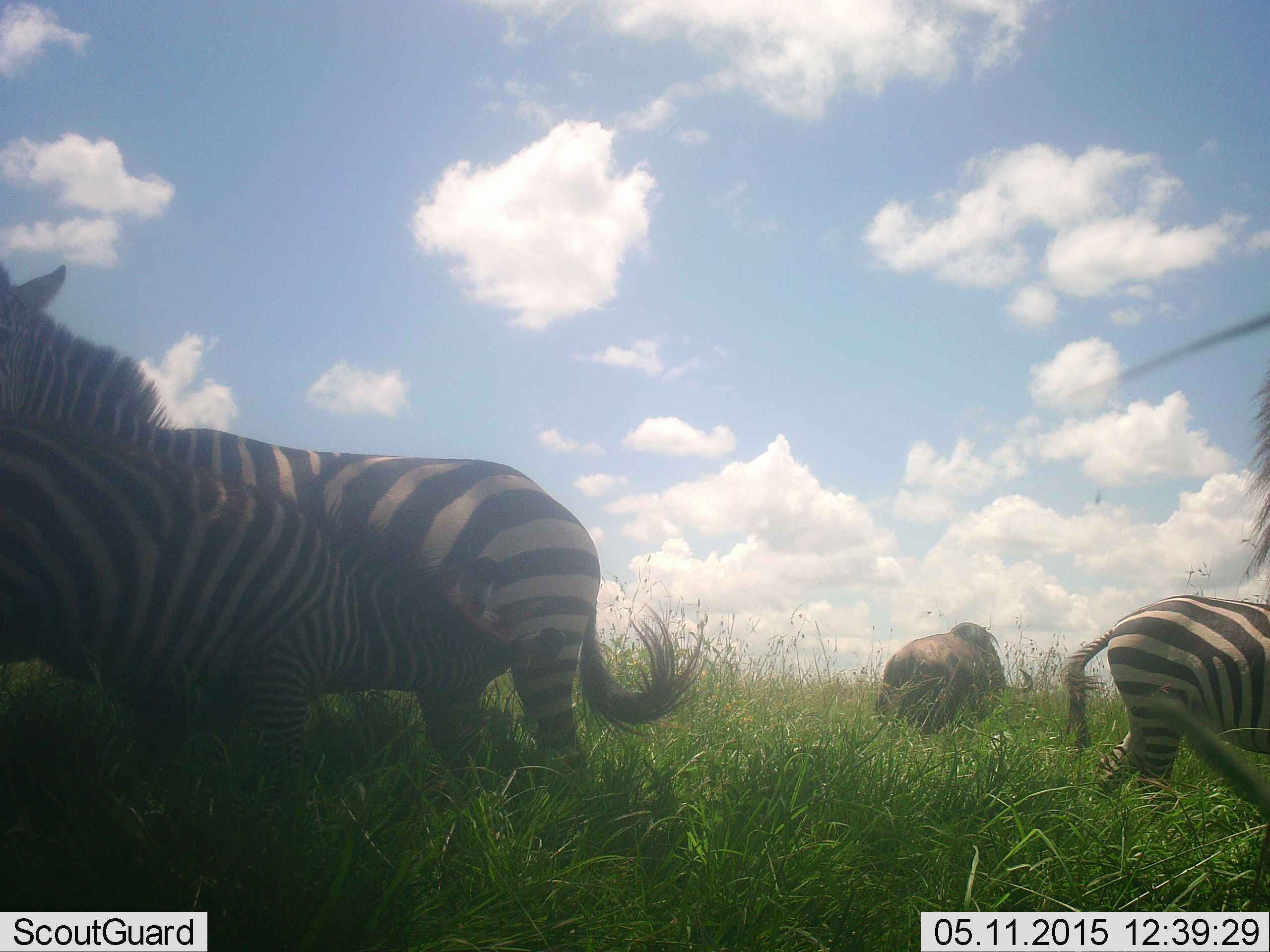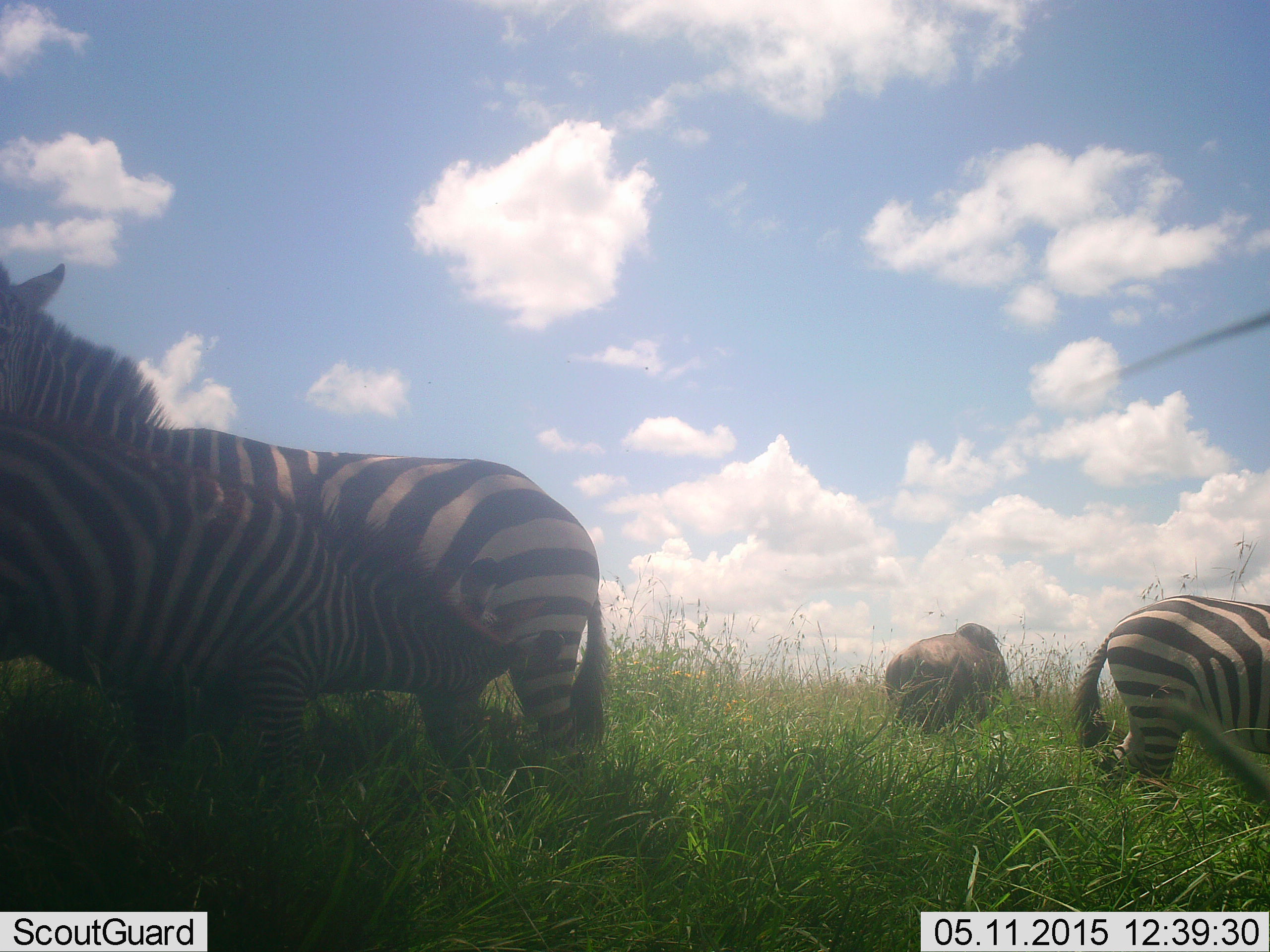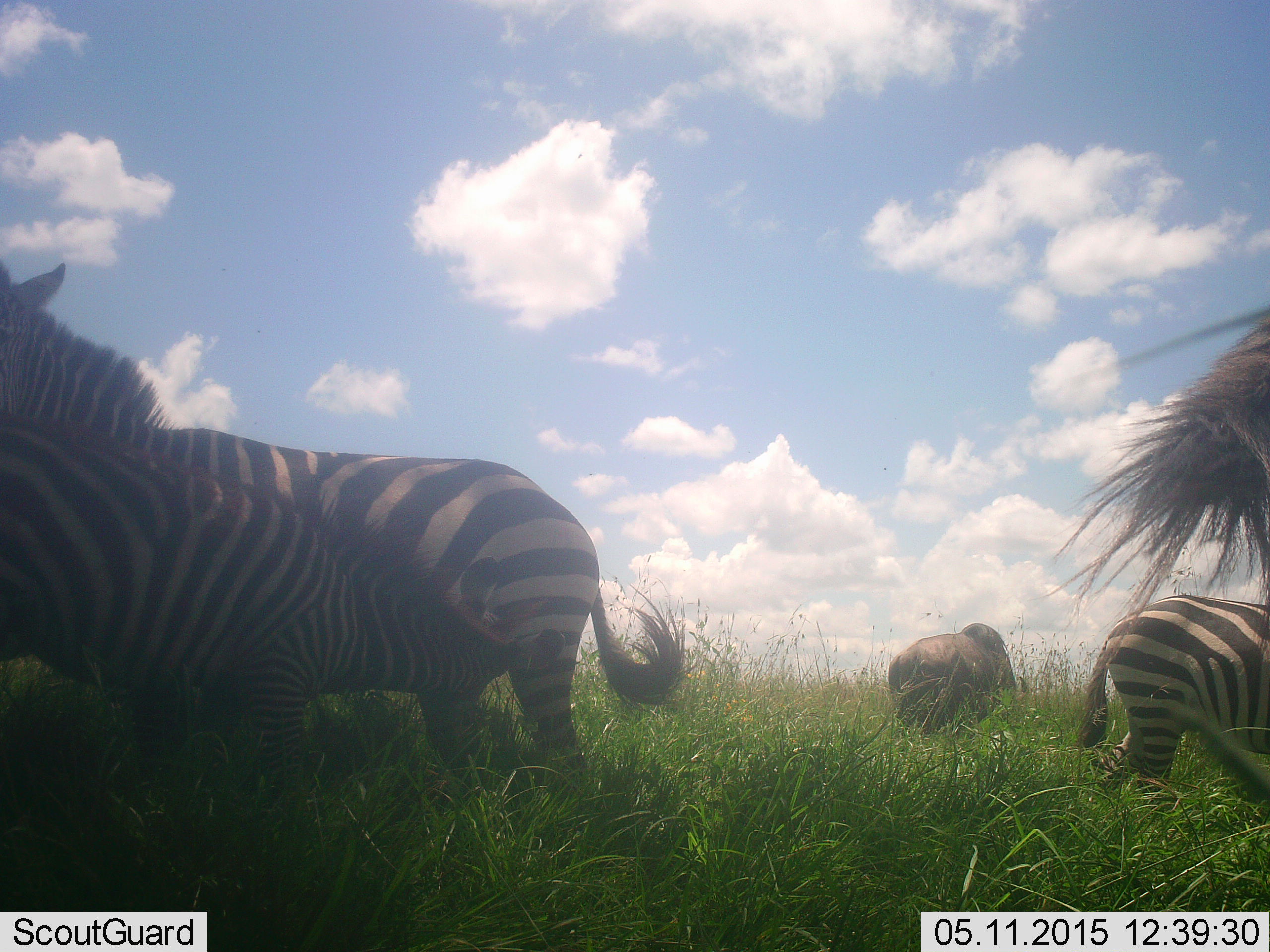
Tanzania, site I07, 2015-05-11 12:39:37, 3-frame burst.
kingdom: Animalia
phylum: Chordata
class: Mammalia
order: Artiodactyla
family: Bovidae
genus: Connochaetes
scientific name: Connochaetes taurinus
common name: blue wildebeest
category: wildebeest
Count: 1.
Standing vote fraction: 40%.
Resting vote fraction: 0%.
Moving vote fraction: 10%.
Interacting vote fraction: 0%.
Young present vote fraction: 0%.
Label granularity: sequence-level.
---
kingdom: Animalia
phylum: Chordata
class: Mammalia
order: Perissodactyla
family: Equidae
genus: Equus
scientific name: Equus quagga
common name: plains zebra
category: zebra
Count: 3.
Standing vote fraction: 78%.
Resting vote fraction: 0%.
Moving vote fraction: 6%.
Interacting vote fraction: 28%.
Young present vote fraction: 50%.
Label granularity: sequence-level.